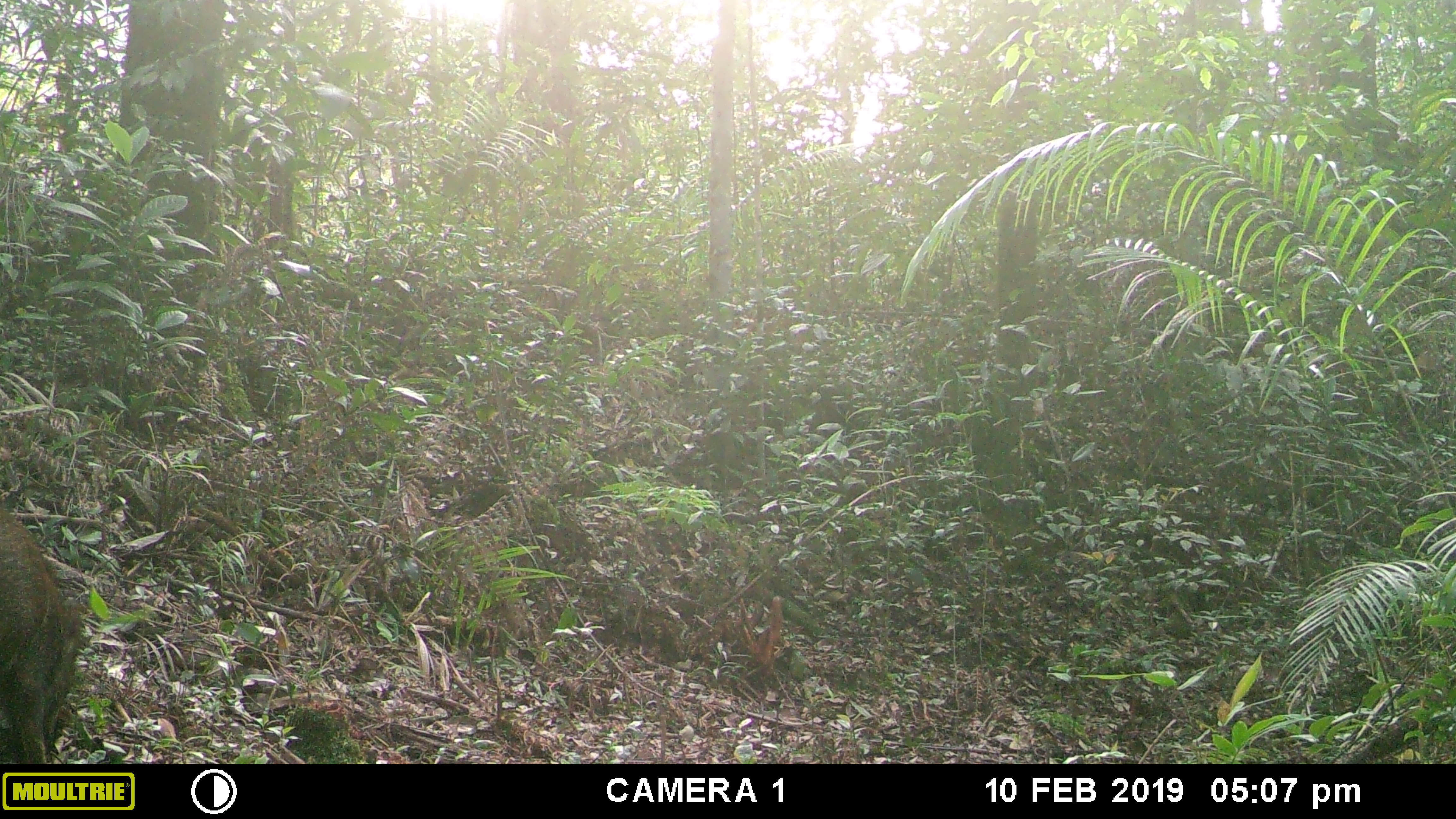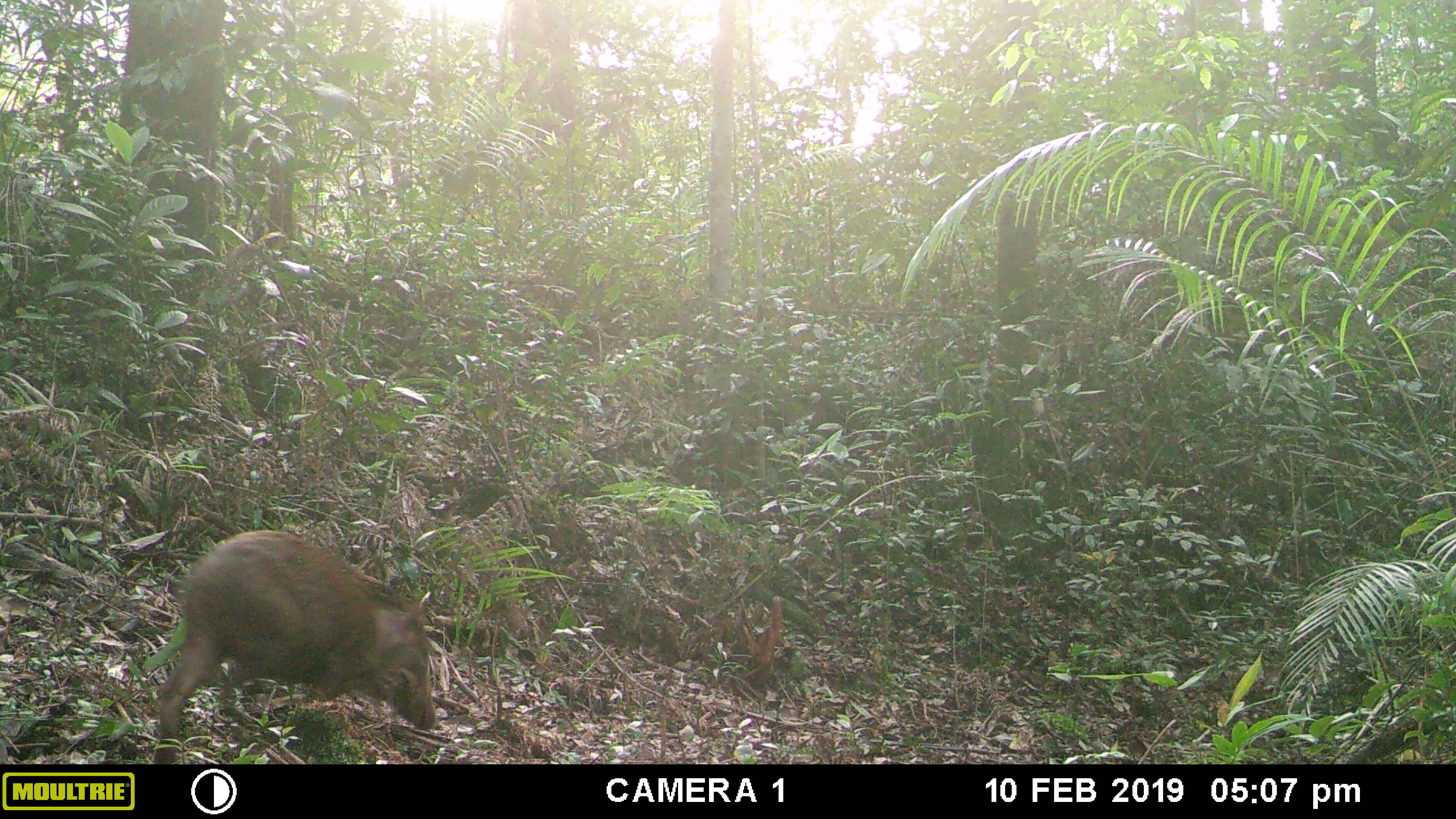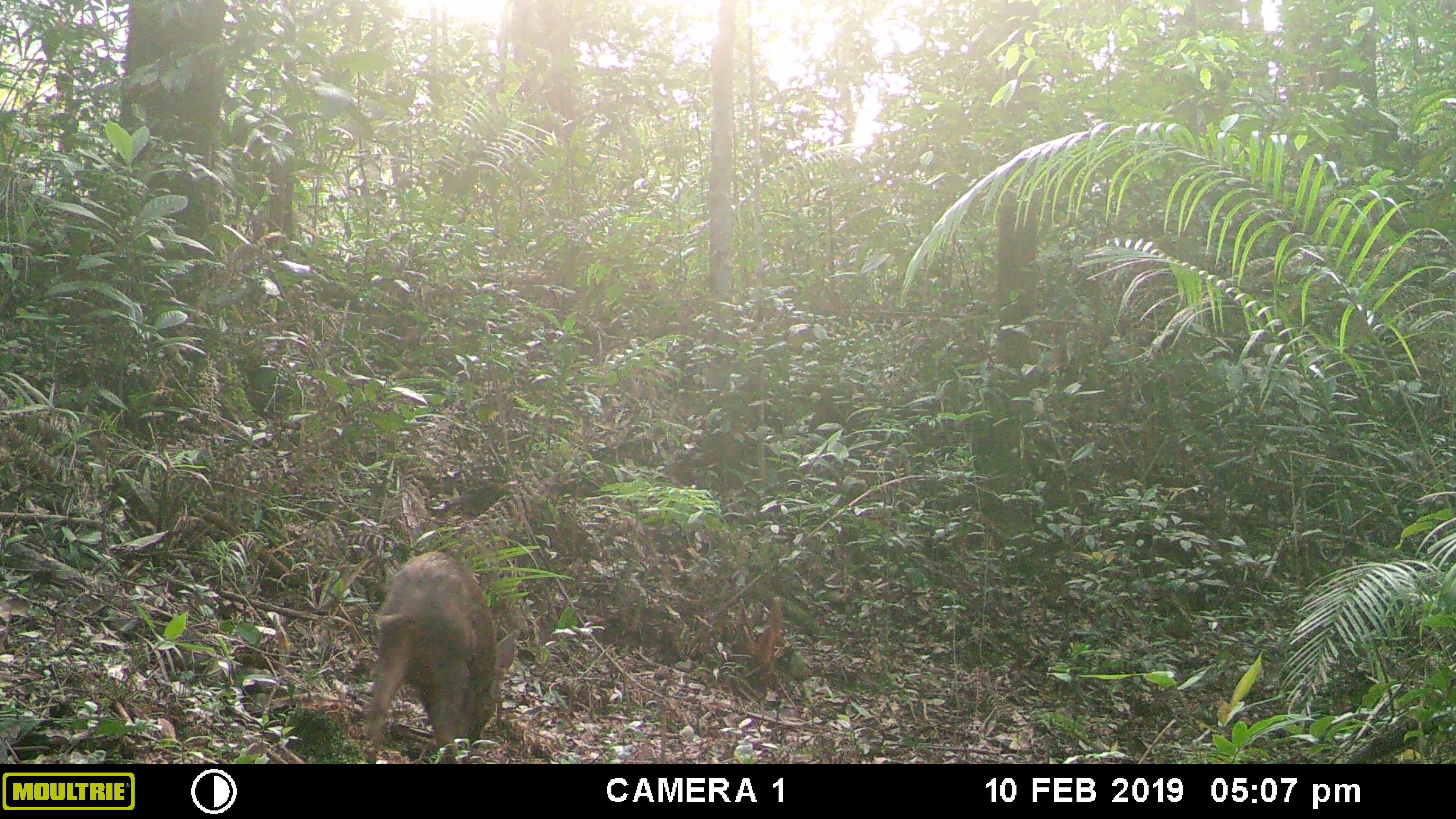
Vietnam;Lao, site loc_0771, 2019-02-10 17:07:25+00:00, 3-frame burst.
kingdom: Animalia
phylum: Chordata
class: Mammalia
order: Artiodactyla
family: Suidae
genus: Sus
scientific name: Sus scrofa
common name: eurasian wild pig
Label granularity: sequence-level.